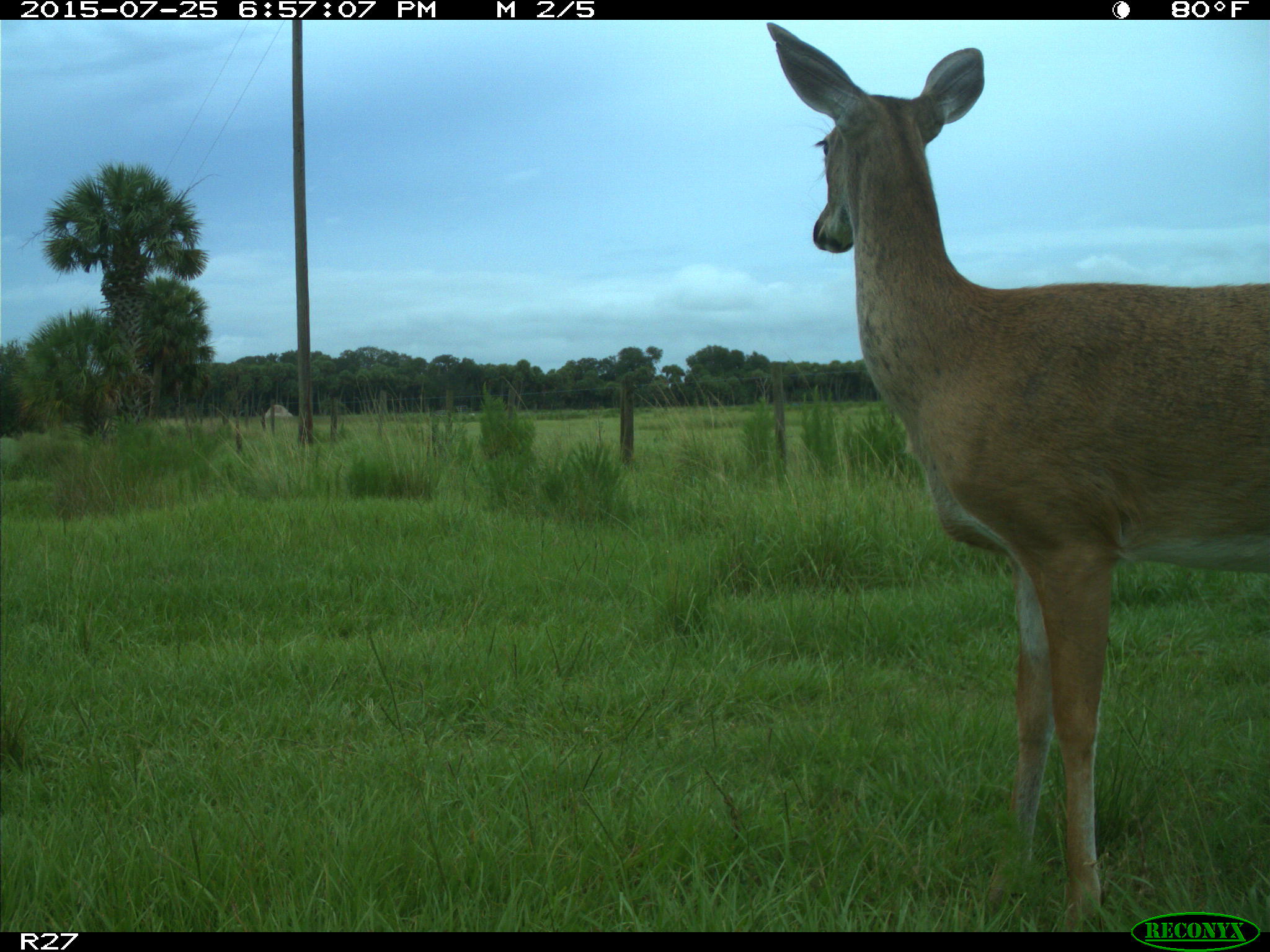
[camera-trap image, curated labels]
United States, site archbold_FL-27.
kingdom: Animalia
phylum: Chordata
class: Mammalia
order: Artiodactyla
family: Cervidae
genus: Odocoileus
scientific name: Odocoileus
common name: deer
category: unidentified deer